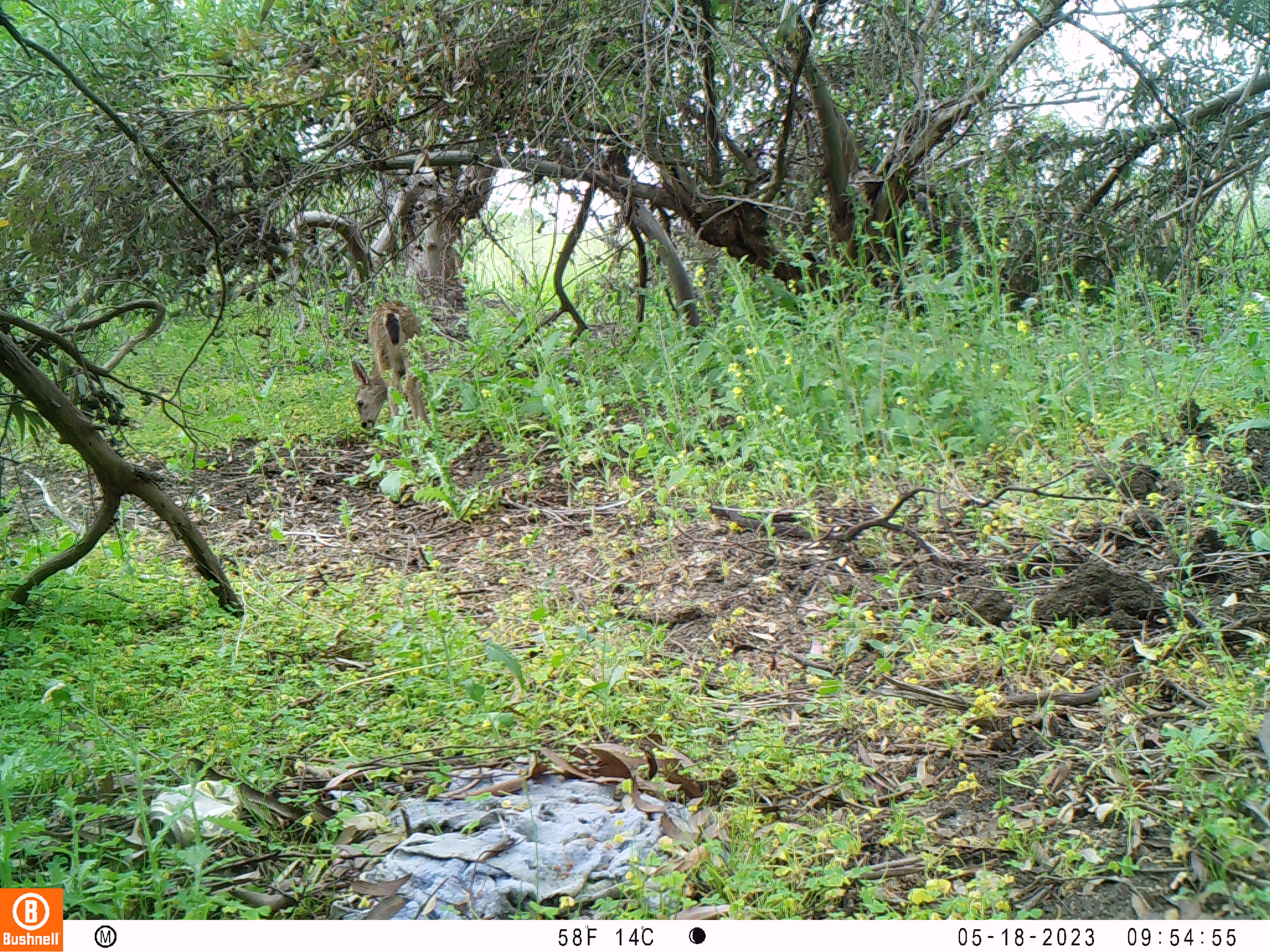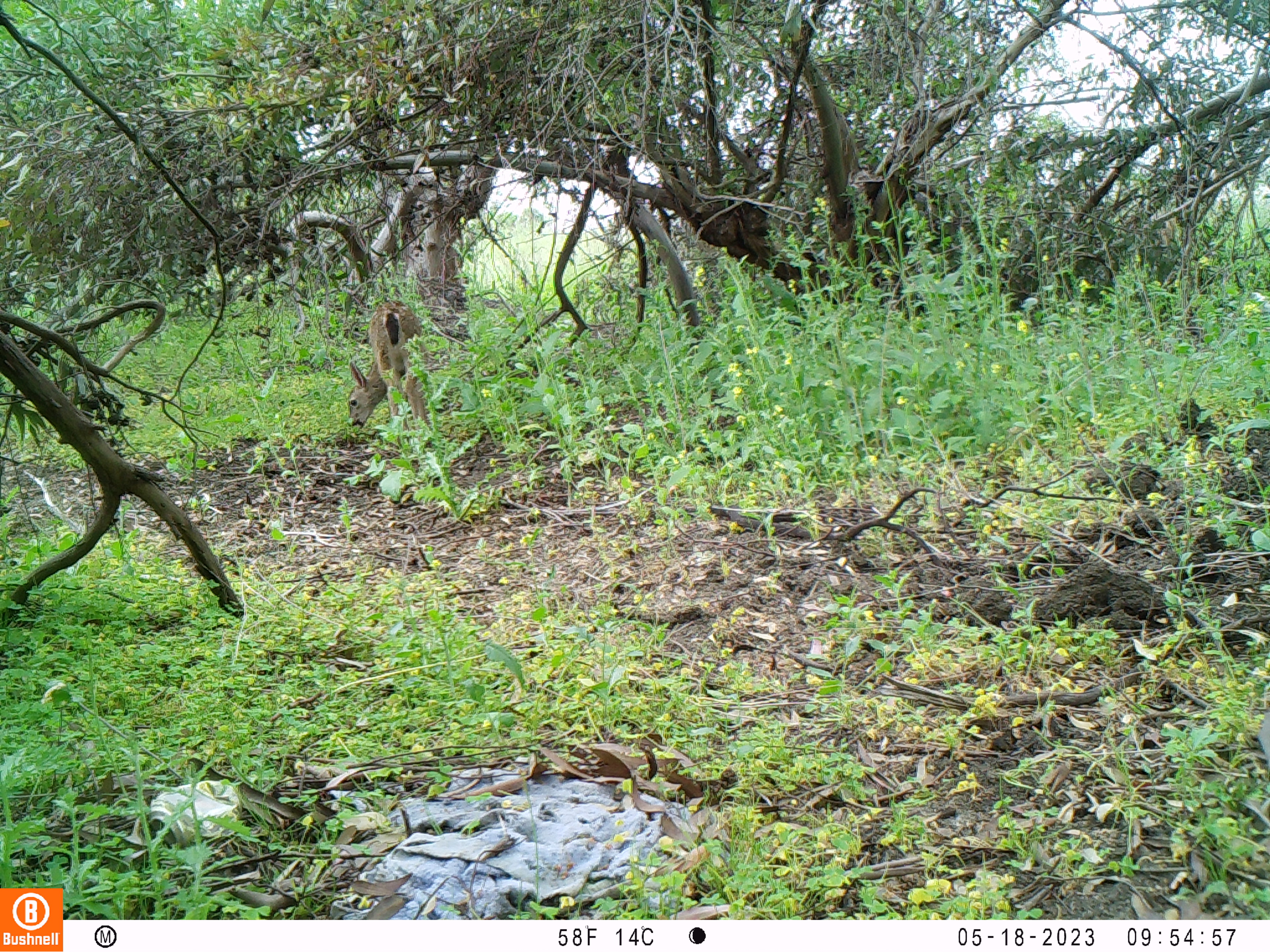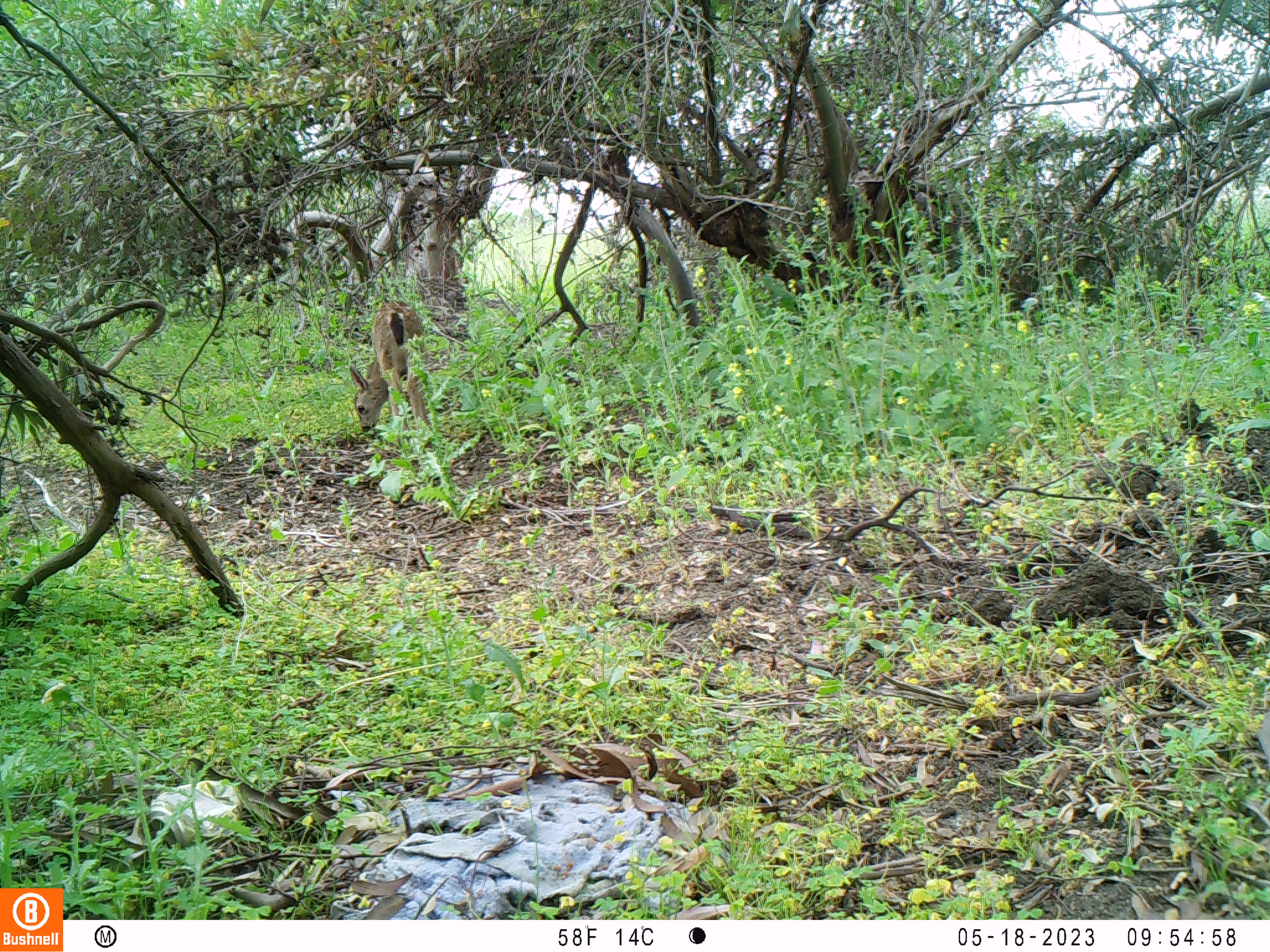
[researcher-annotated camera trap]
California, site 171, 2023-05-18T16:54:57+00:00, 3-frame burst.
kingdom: Animalia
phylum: Chordata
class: Mammalia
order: Artiodactyla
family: Cervidae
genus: Odocoileus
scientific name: Odocoileus hemionus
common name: mule deer